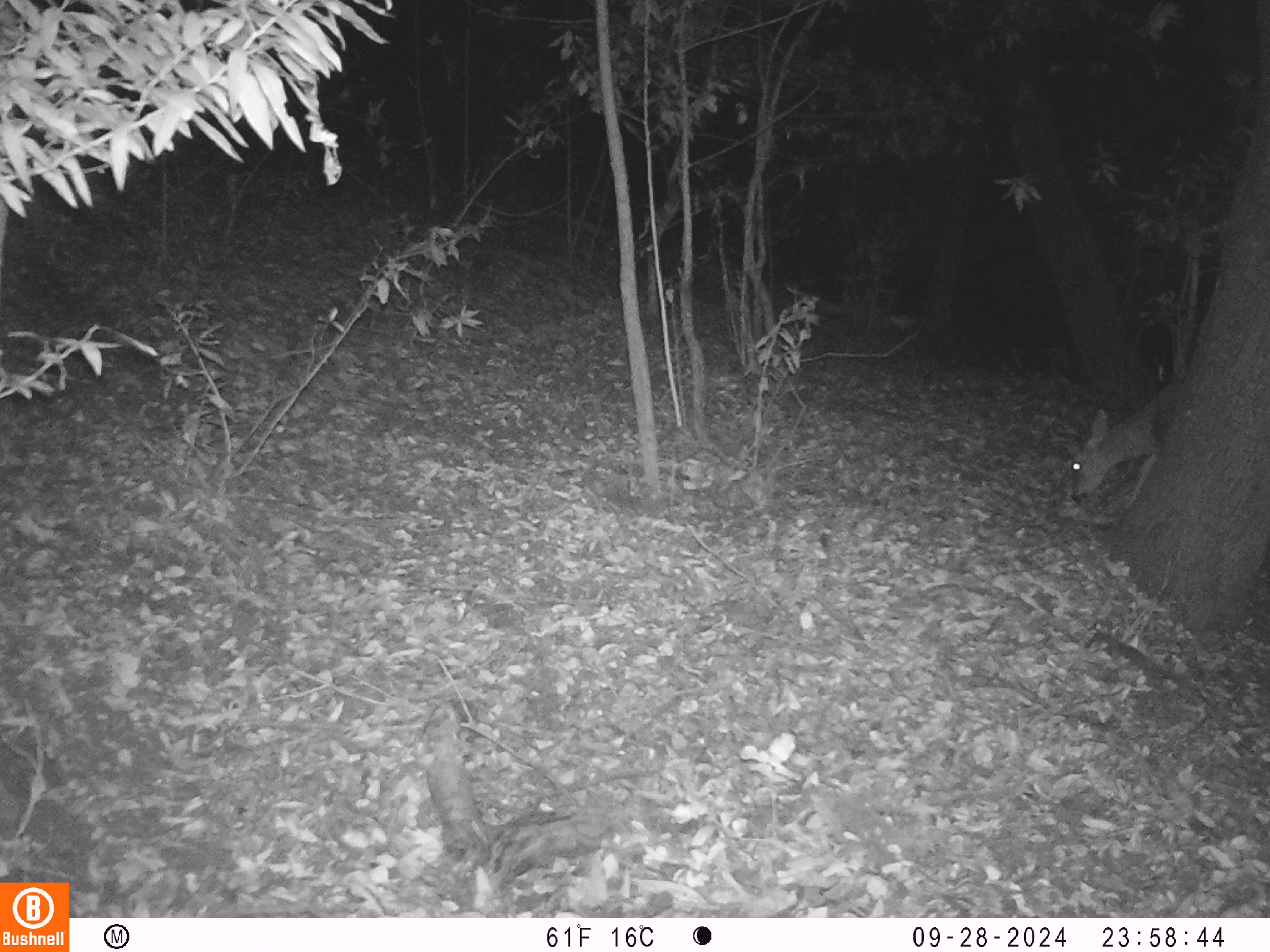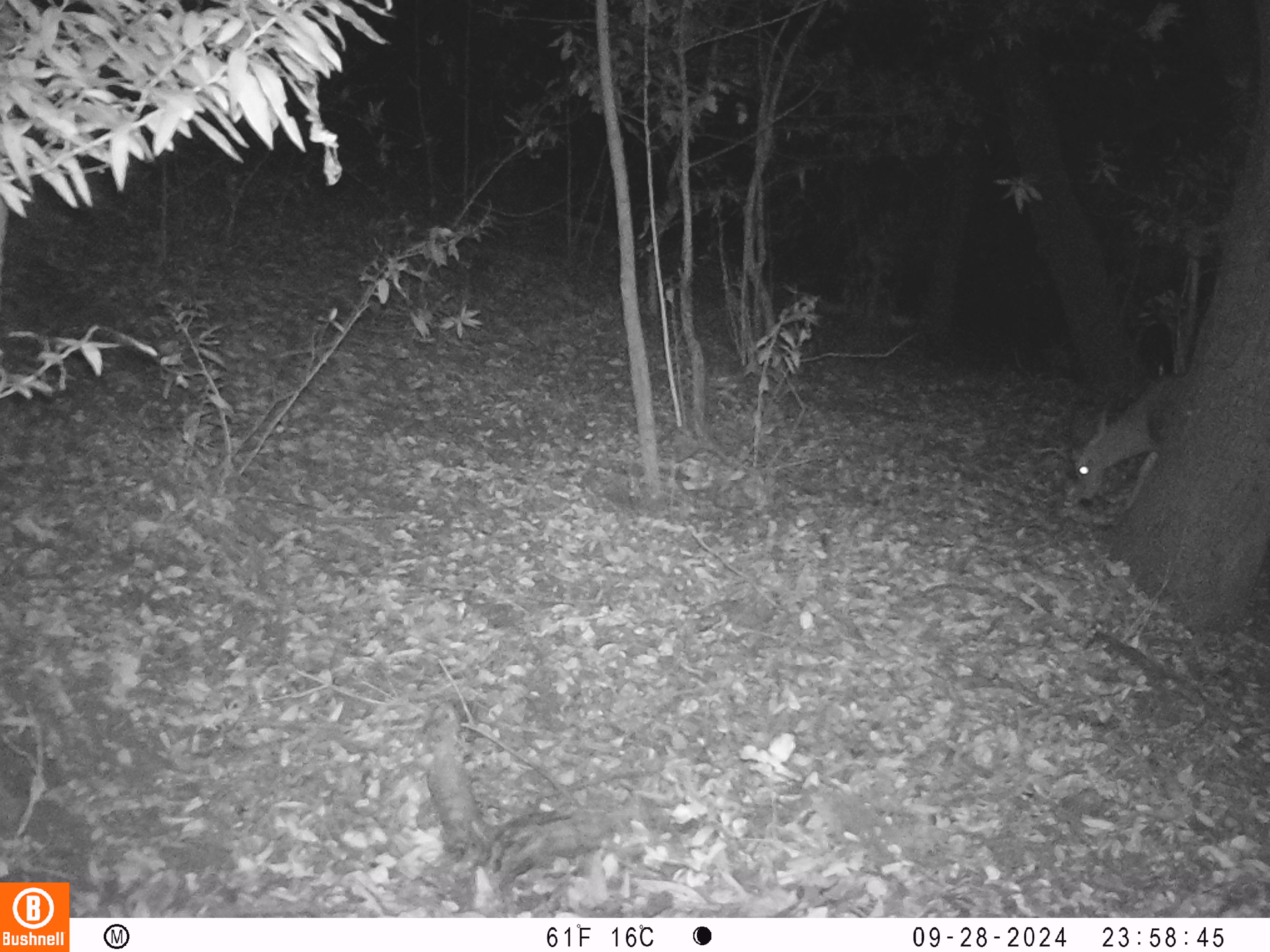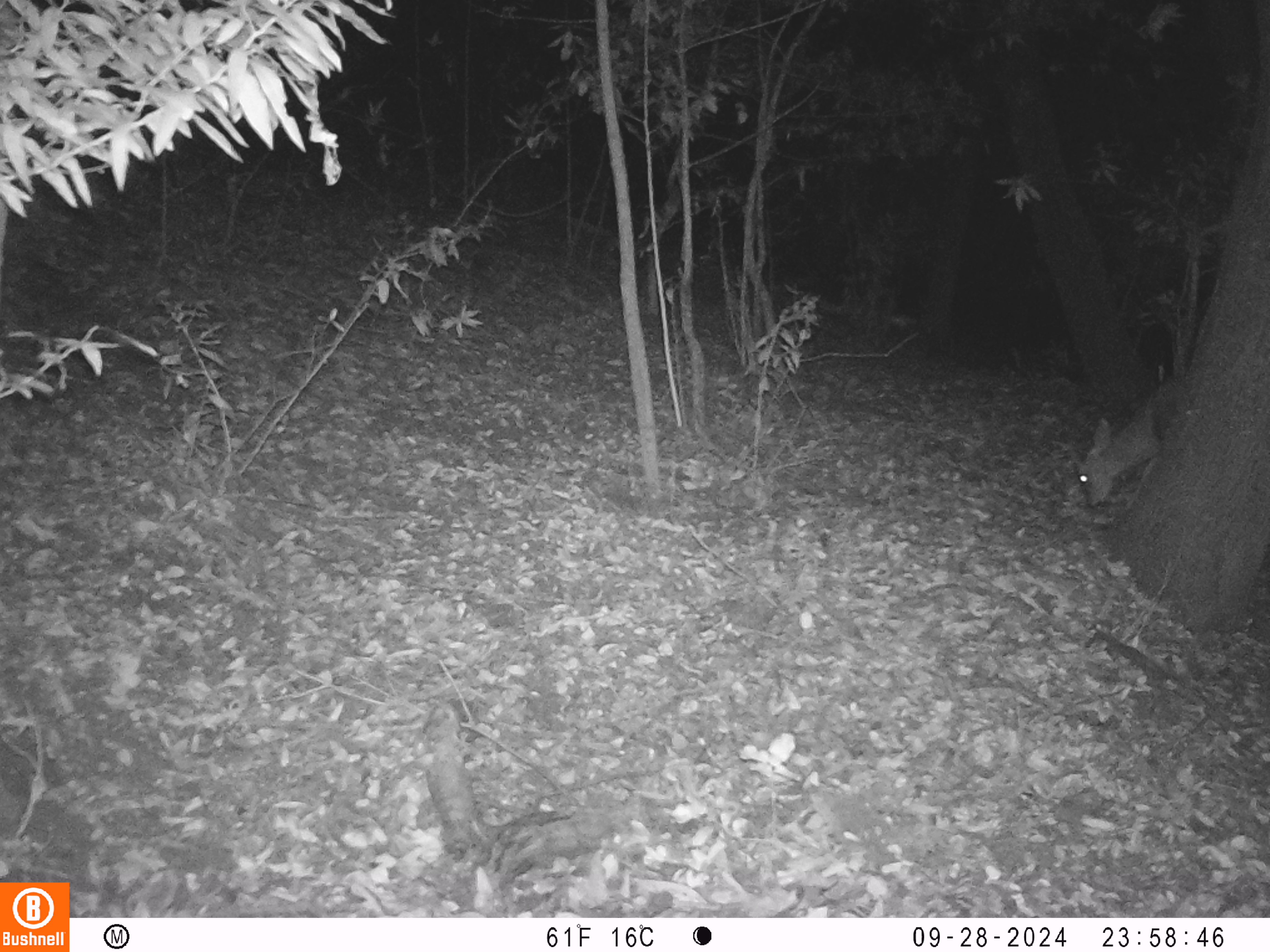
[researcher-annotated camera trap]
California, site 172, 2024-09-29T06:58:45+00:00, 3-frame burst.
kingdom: Animalia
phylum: Chordata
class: Mammalia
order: Artiodactyla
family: Cervidae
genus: Odocoileus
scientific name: Odocoileus hemionus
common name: mule deer